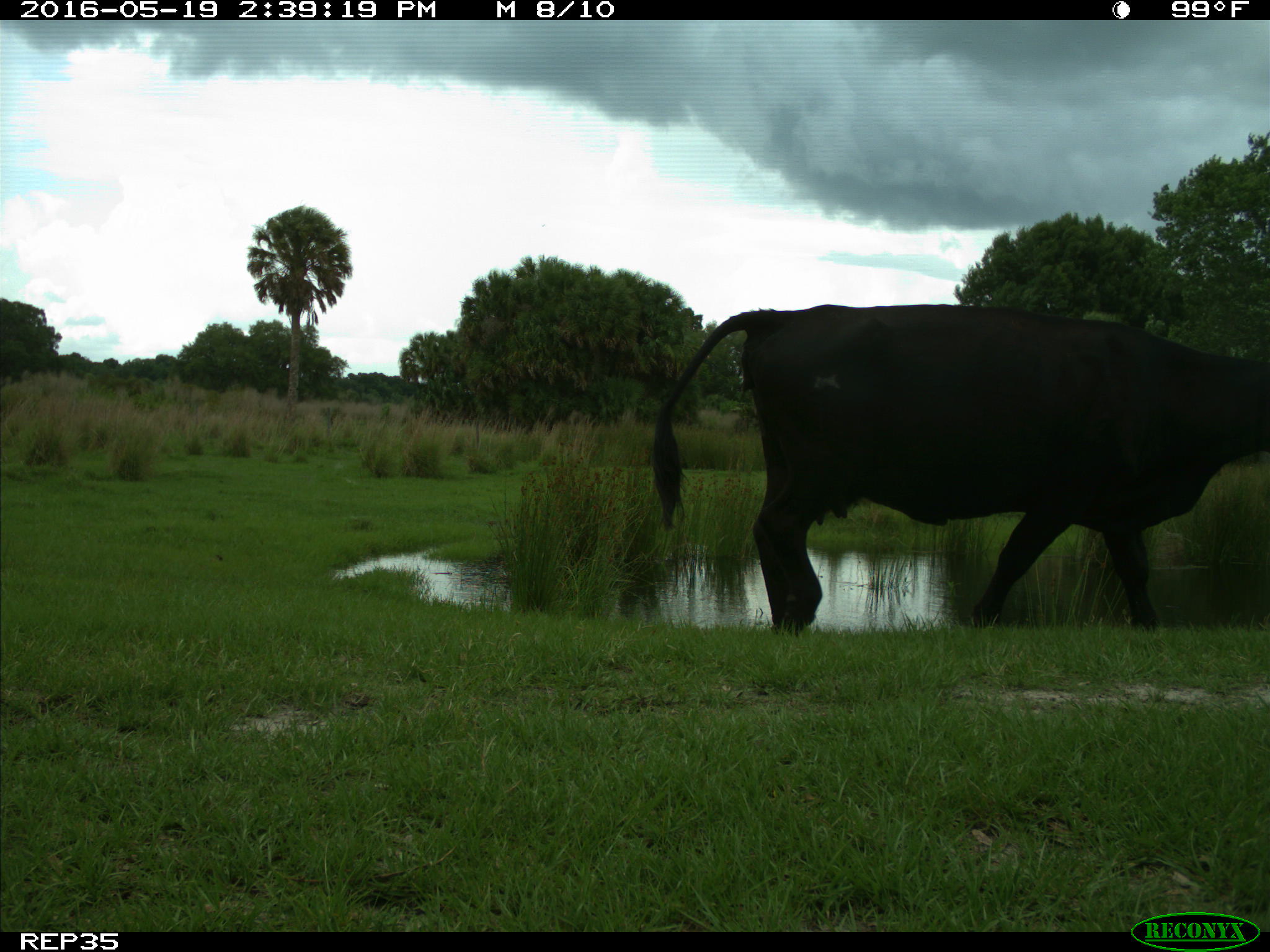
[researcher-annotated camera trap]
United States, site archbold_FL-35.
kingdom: Animalia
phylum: Chordata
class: Mammalia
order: Artiodactyla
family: Bovidae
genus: Bos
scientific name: Bos taurus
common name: domestic cow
Bos taurus (domestic cow).